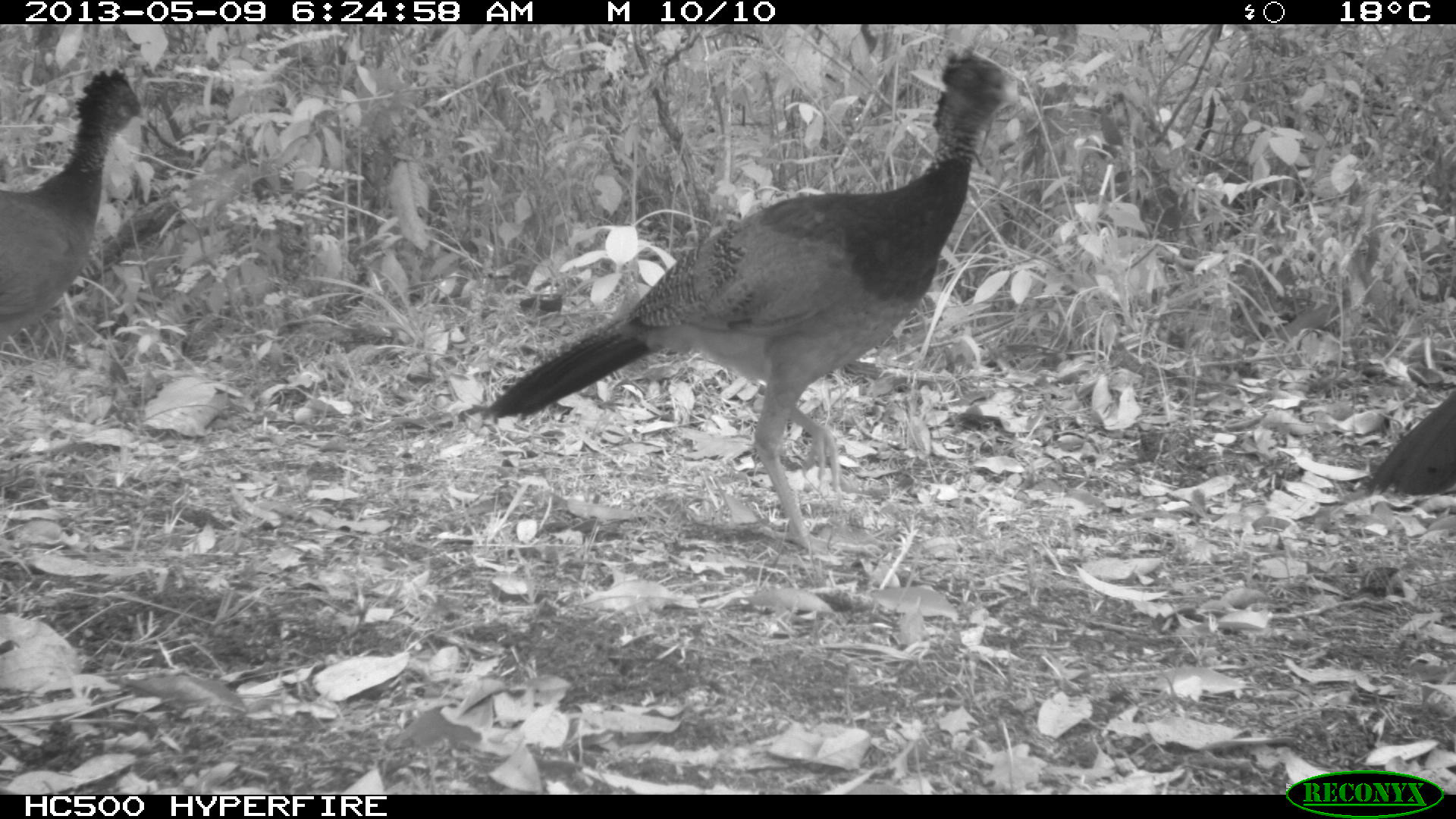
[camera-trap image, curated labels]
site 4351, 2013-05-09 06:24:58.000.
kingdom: Animalia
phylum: Chordata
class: Aves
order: Galliformes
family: Cracidae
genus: Crax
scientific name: Crax rubra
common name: great curassow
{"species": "Crax rubra (great curassow)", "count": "3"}